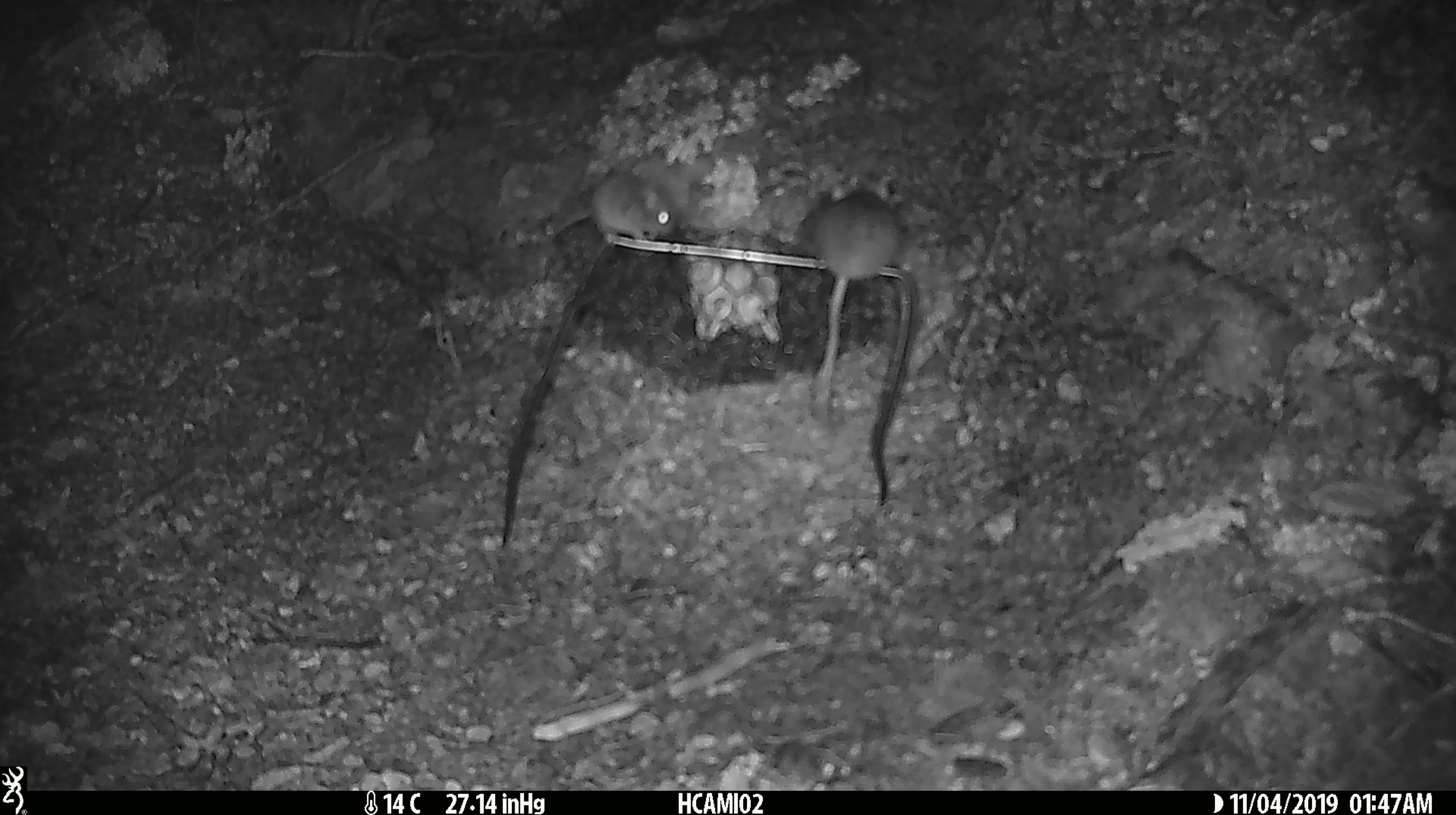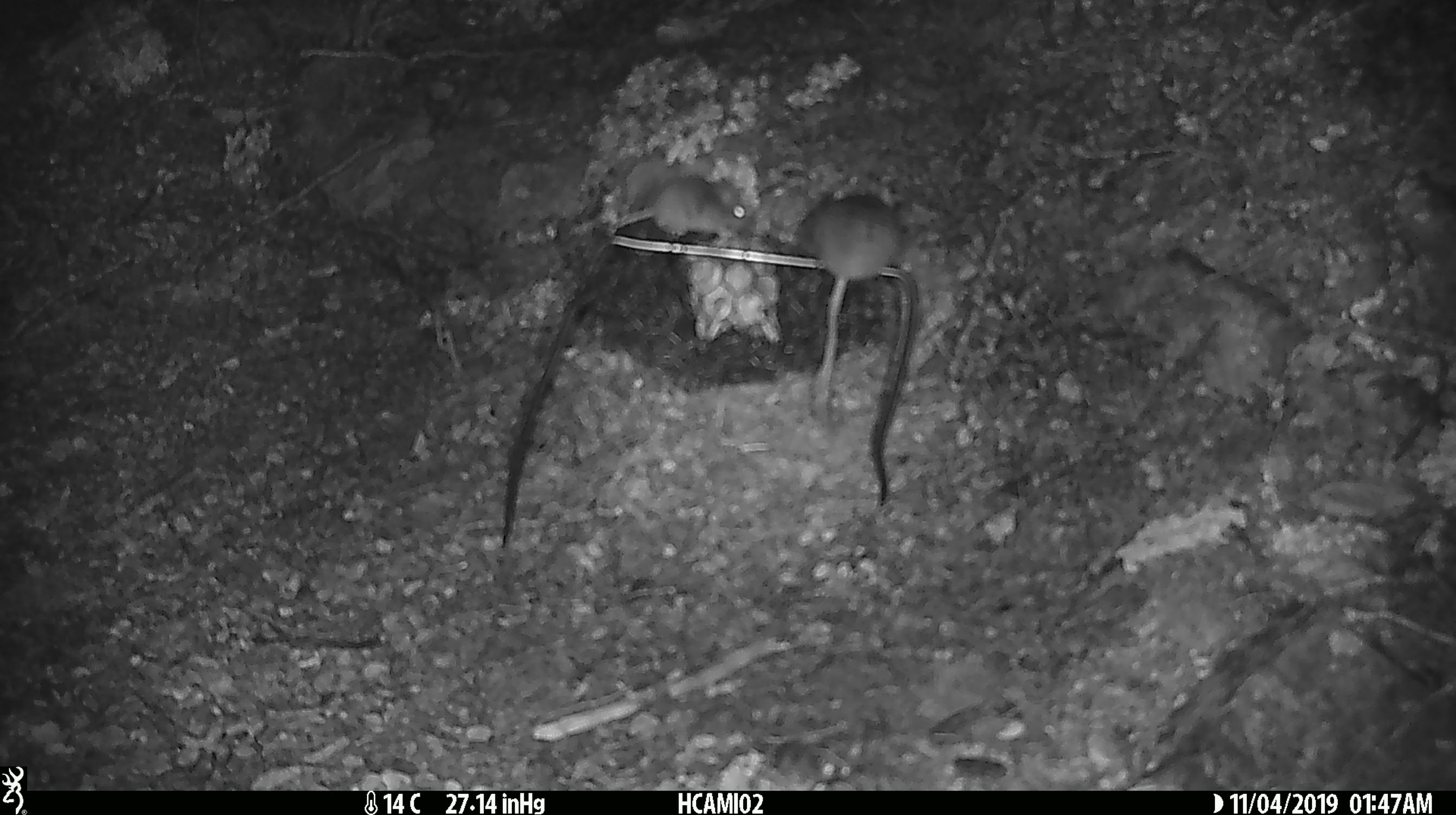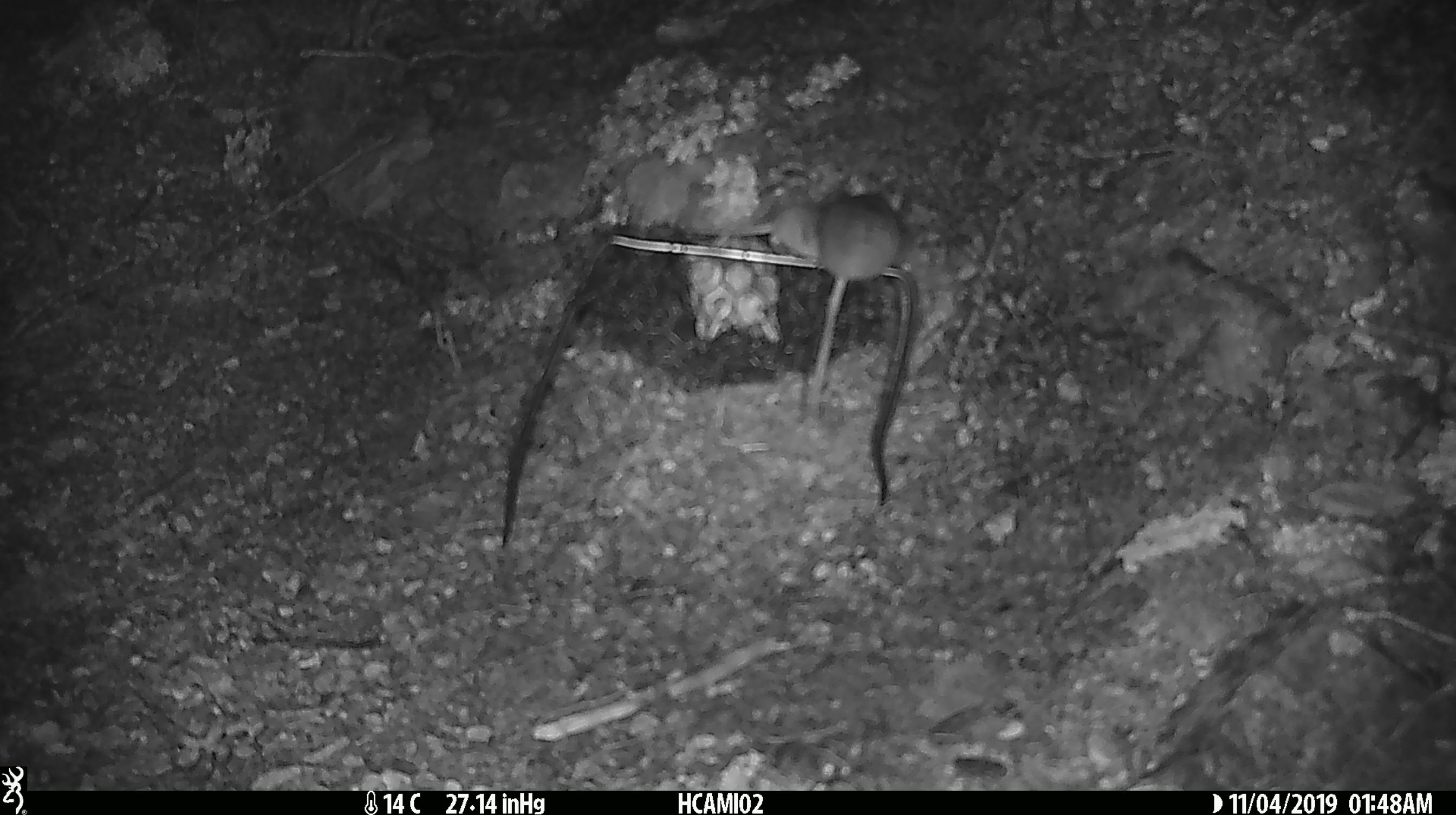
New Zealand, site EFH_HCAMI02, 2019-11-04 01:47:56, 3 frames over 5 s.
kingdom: Animalia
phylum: Chordata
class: Mammalia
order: Rodentia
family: Muridae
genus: Mus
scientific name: Mus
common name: mouse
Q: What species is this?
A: Mouse (Mus).